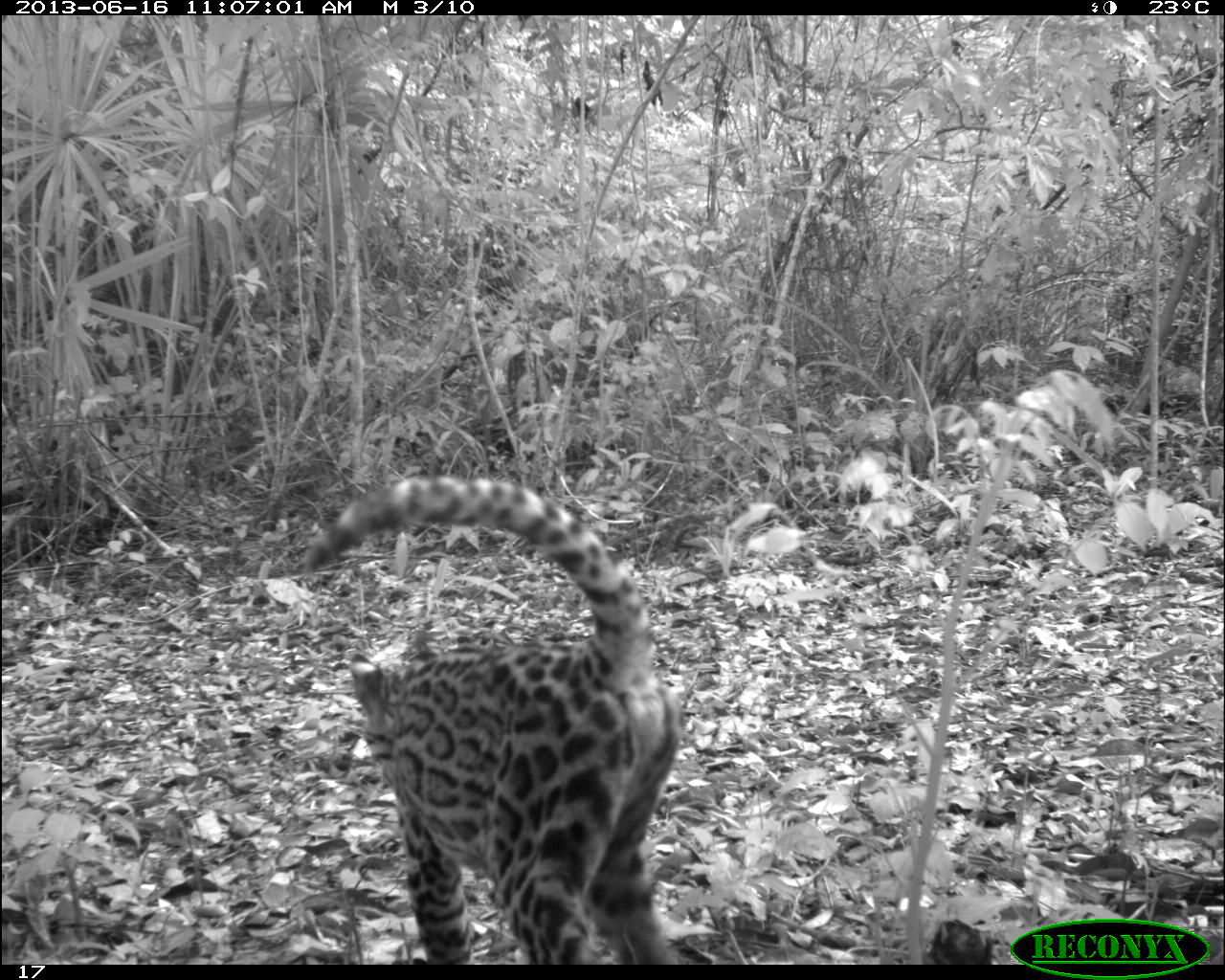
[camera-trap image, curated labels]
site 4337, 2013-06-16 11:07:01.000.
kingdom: Animalia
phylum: Chordata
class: Mammalia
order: Carnivora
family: Felidae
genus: Leopardus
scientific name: Leopardus pardalis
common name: ocelot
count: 1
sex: female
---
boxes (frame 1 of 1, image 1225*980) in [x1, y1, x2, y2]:
leopardus pardalis: [300, 474, 683, 964]